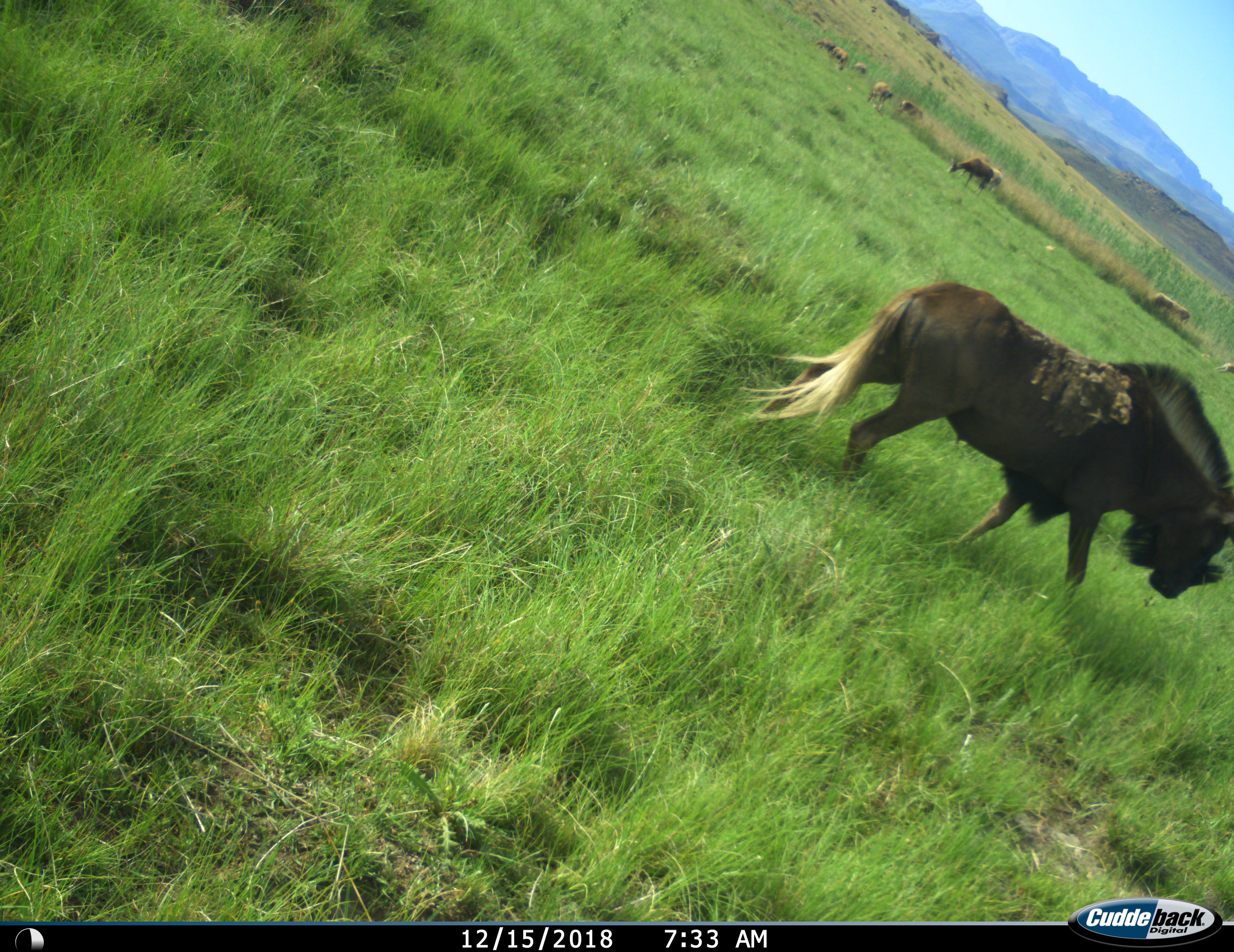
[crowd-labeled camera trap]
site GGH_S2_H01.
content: unidentified animal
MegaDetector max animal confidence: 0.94